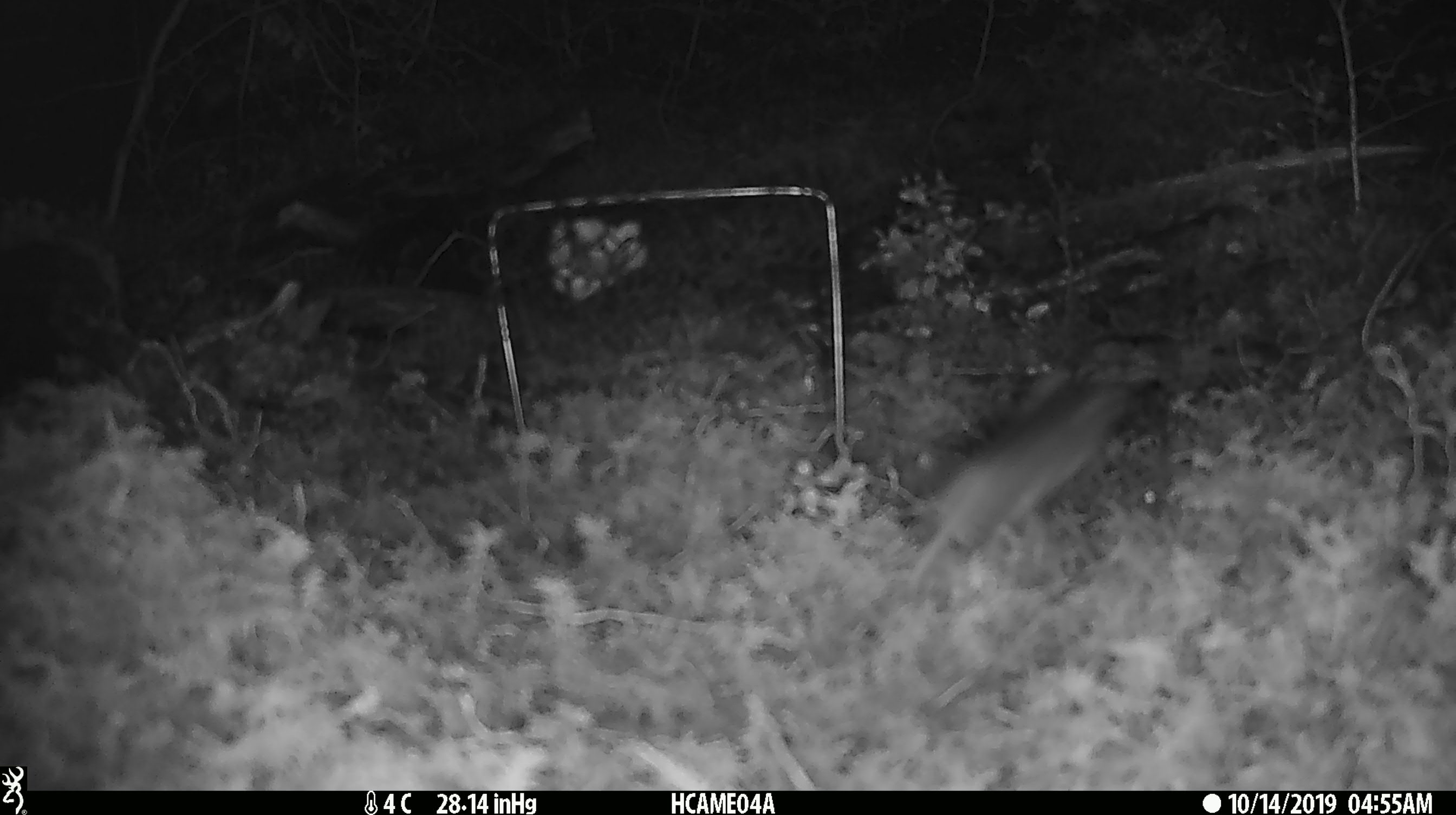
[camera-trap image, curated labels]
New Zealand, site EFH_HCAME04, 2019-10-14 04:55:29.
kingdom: Animalia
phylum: Chordata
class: Mammalia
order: Rodentia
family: Muridae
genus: Mus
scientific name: Mus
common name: mouse